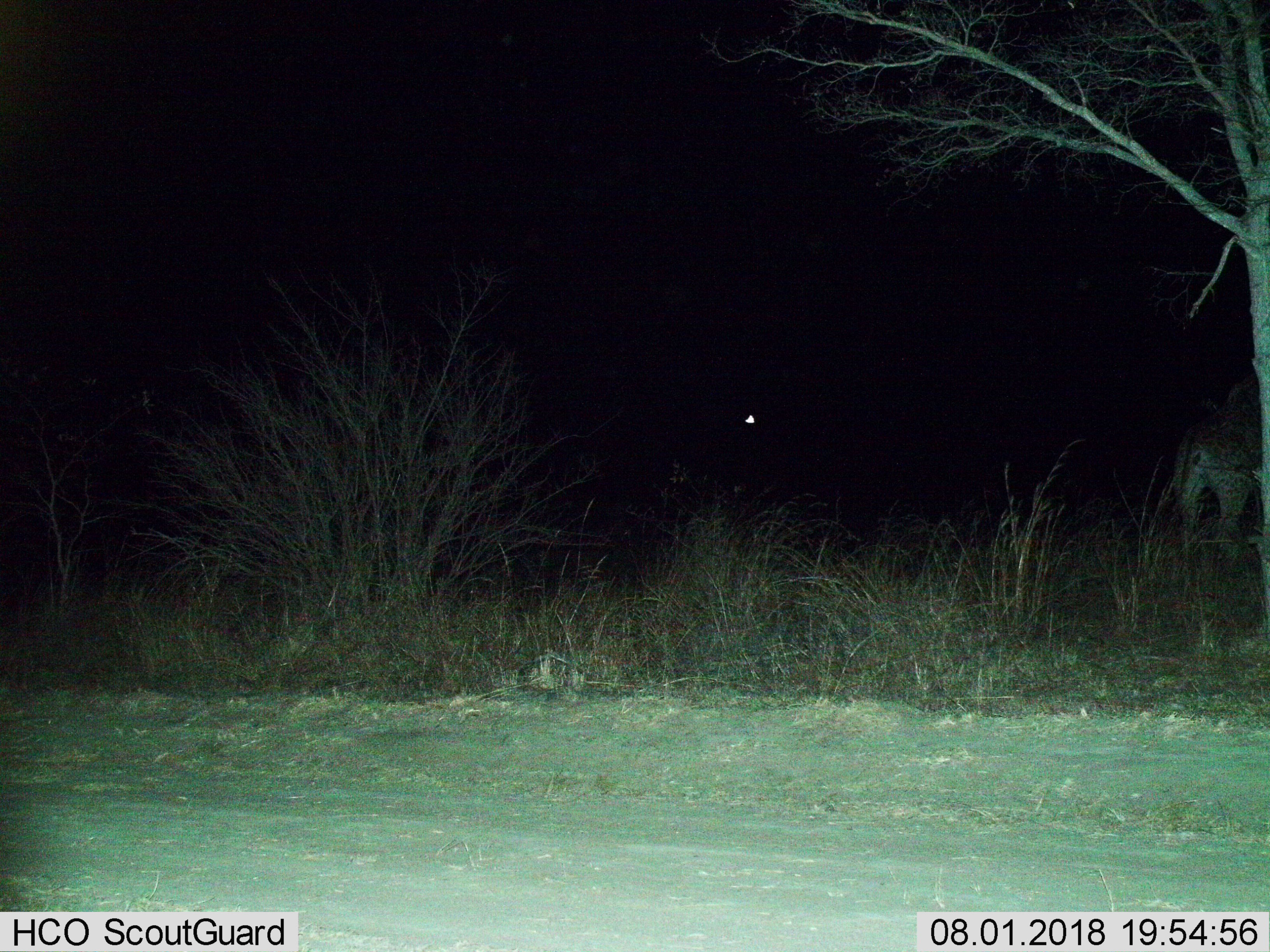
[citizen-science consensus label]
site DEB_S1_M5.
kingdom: Animalia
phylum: Chordata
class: Mammalia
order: Carnivora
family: Felidae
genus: Panthera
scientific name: Panthera pardus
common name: leopard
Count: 1.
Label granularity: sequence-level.